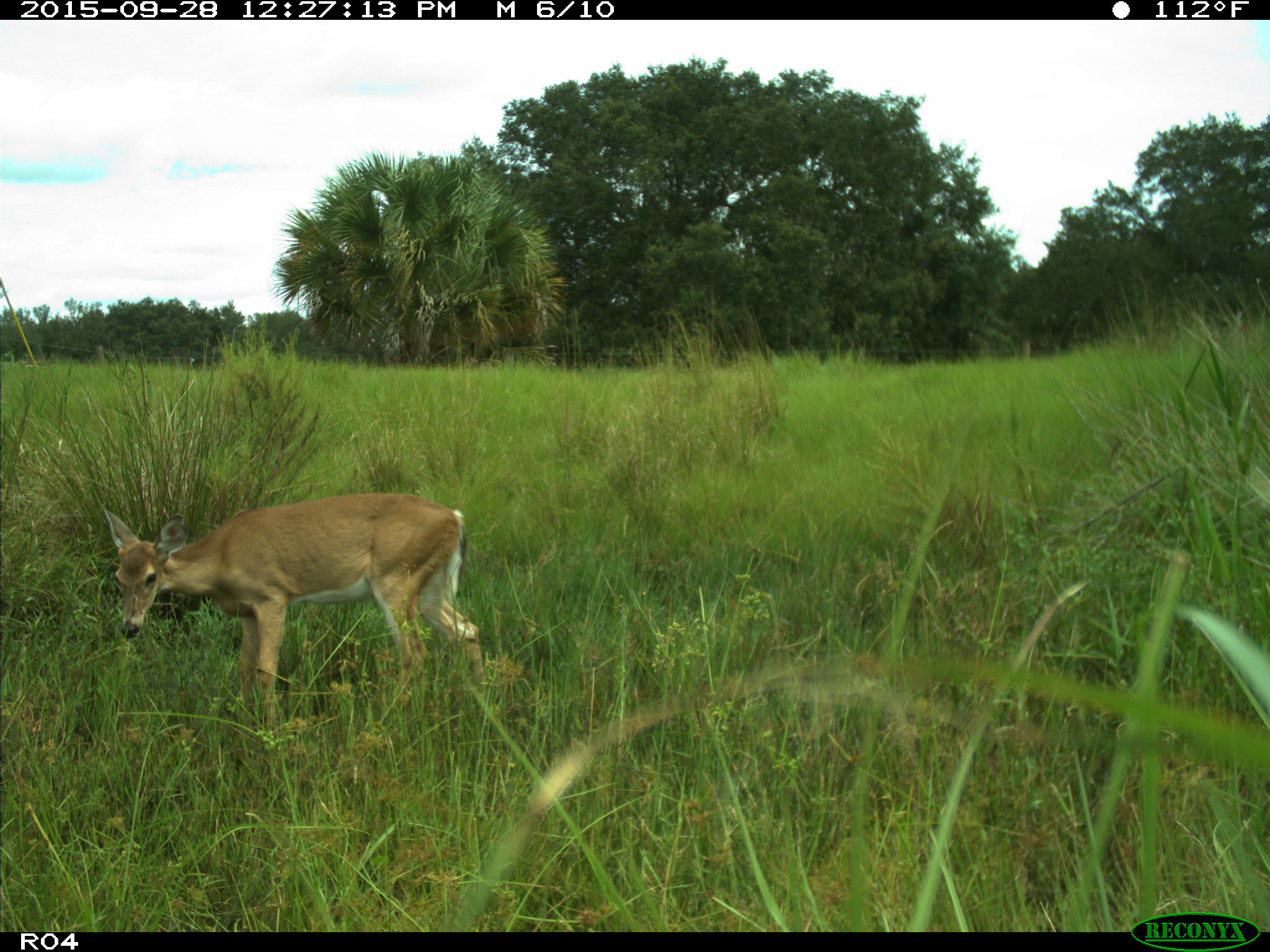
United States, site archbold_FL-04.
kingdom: Animalia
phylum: Chordata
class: Mammalia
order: Artiodactyla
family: Cervidae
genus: Odocoileus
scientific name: Odocoileus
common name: deer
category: unidentified deer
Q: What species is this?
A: Unidentified deer (deer) (Odocoileus).